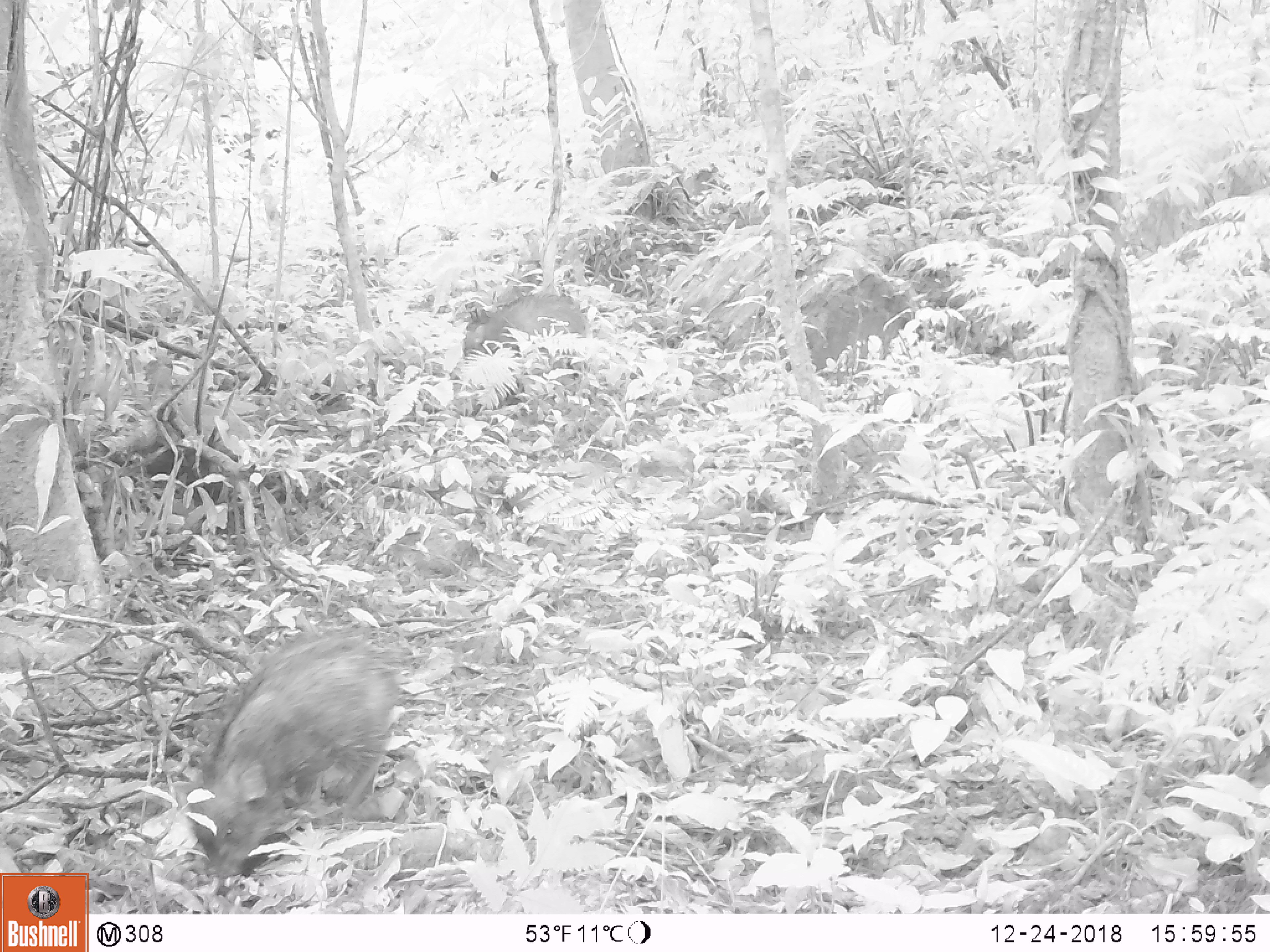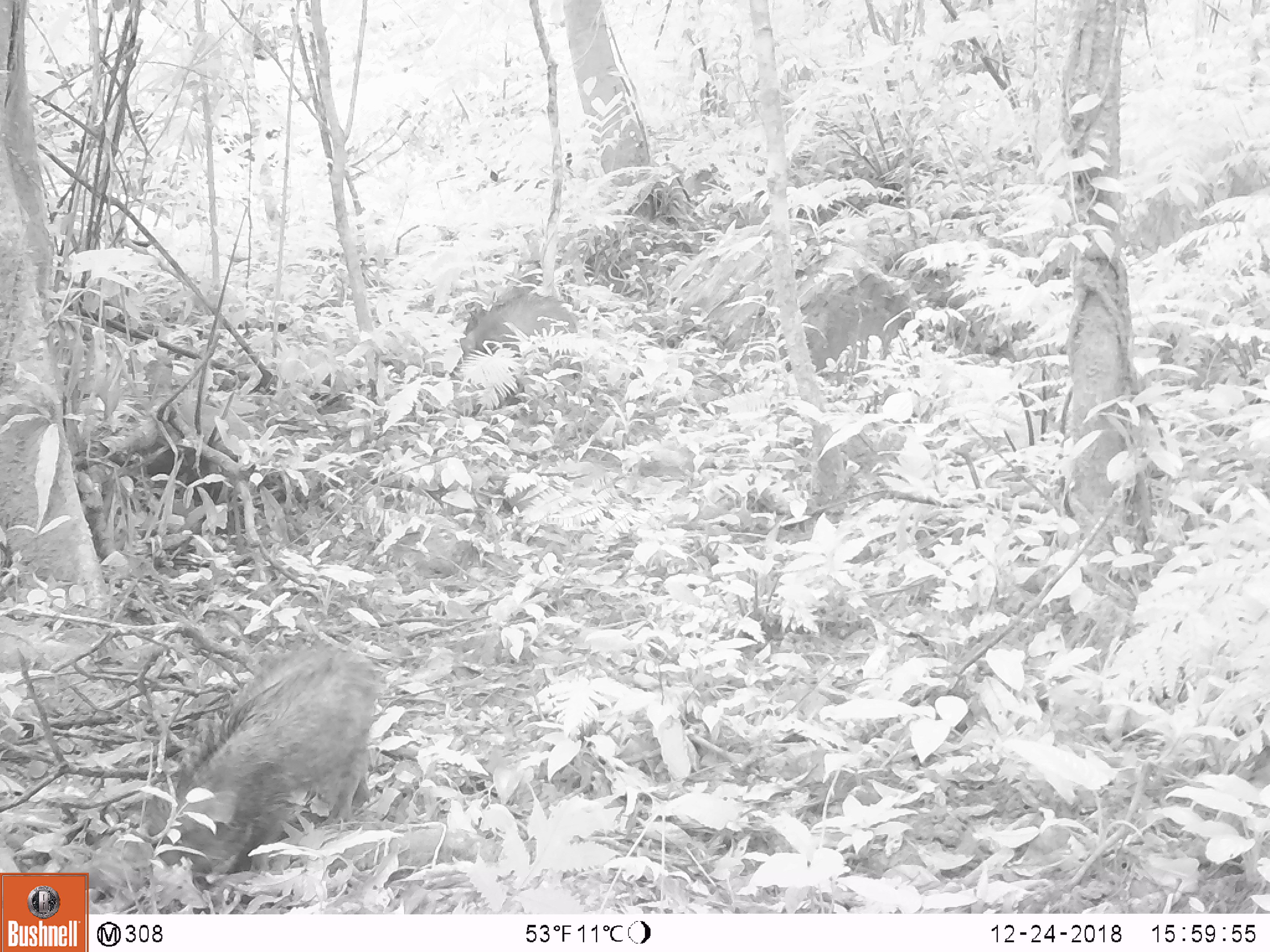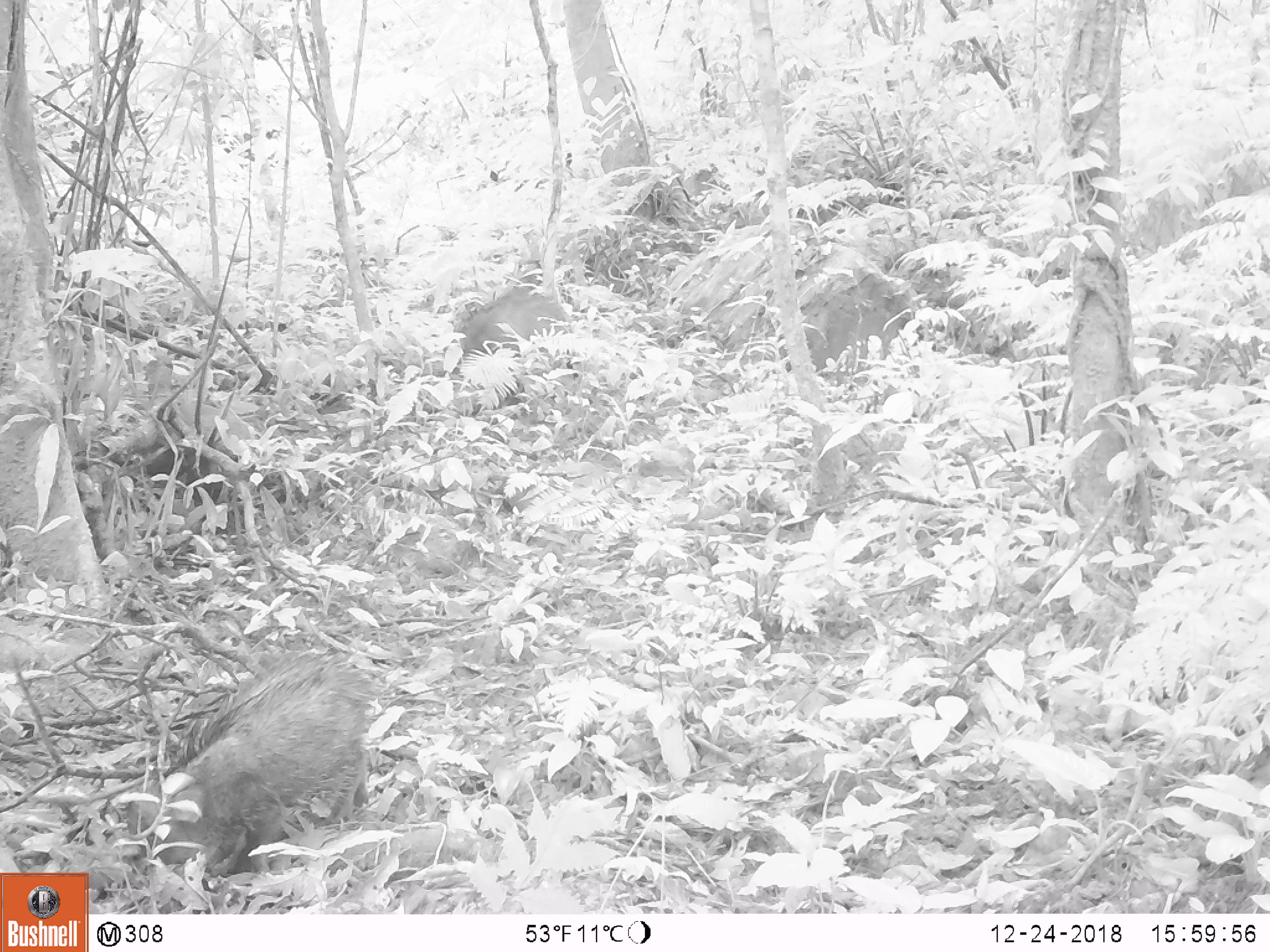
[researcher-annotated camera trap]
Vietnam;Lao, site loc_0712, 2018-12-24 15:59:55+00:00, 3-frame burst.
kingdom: Animalia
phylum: Chordata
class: Mammalia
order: Artiodactyla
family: Suidae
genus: Sus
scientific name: Sus scrofa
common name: eurasian wild pig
Eurasian wild pig (Sus scrofa). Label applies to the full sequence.